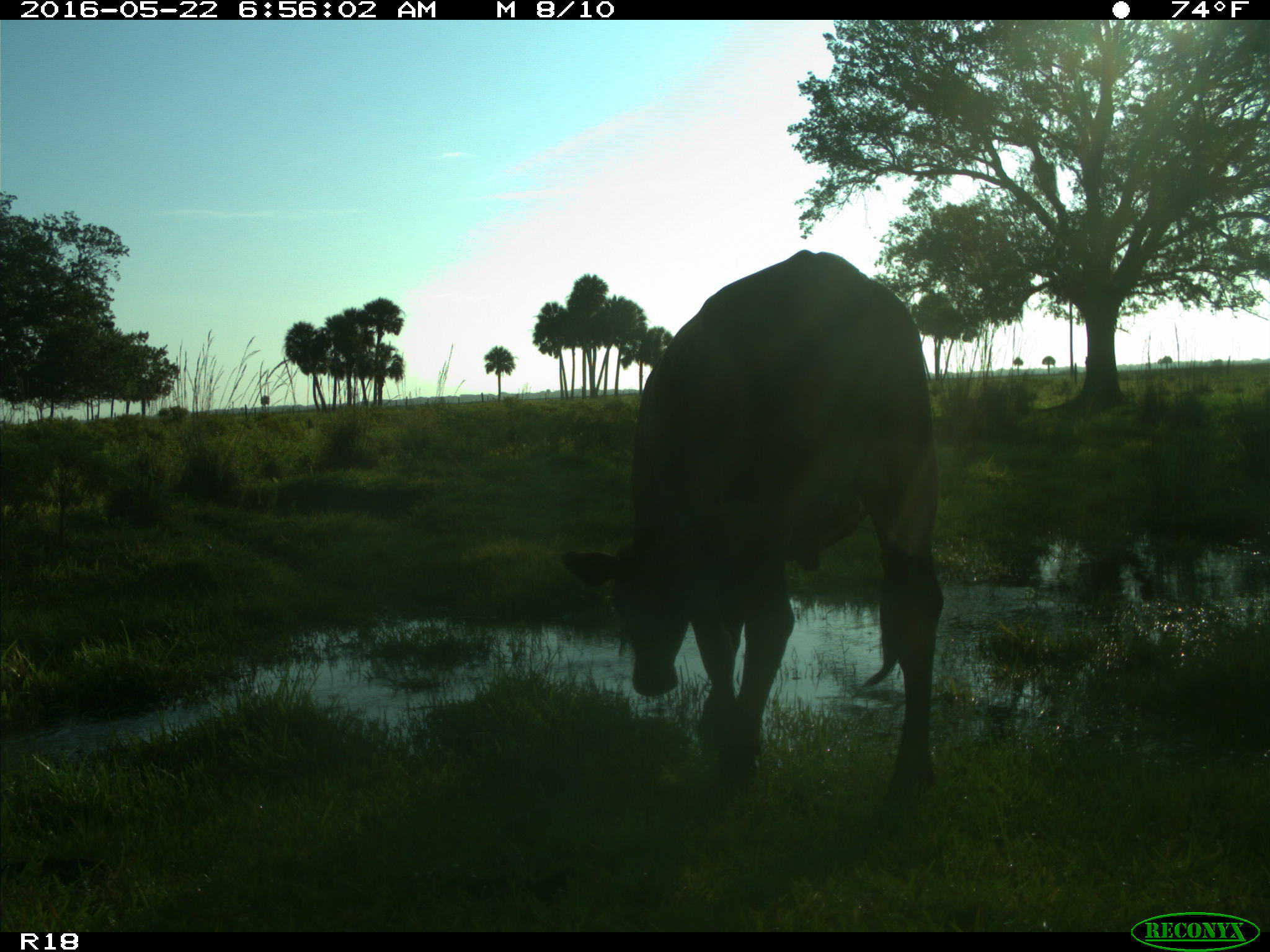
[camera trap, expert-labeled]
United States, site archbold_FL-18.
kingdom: Animalia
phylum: Chordata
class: Mammalia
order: Artiodactyla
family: Bovidae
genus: Bos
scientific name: Bos taurus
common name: domestic cow